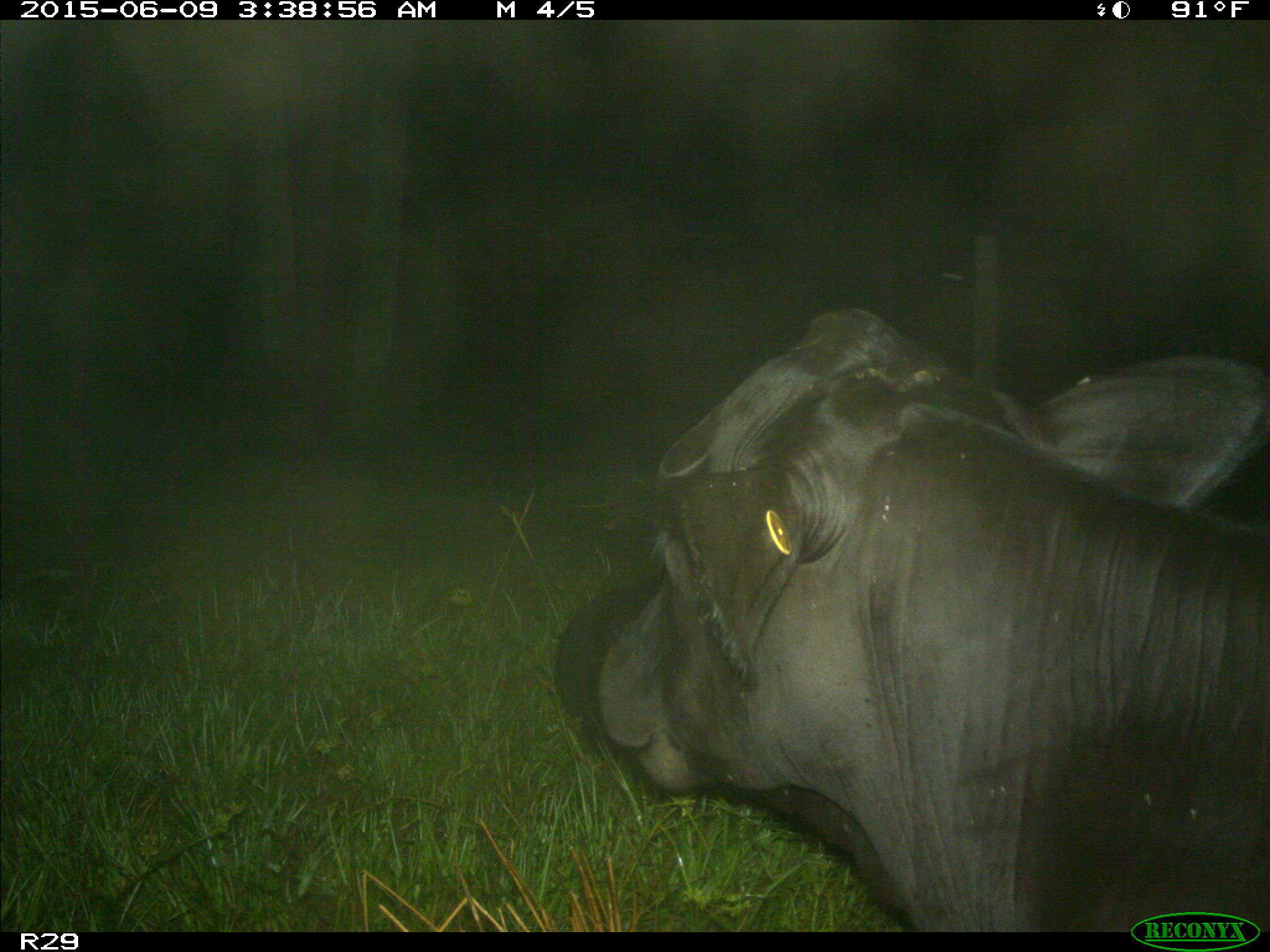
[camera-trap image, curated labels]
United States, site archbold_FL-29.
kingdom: Animalia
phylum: Chordata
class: Mammalia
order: Artiodactyla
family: Bovidae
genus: Bos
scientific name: Bos taurus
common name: domestic cow